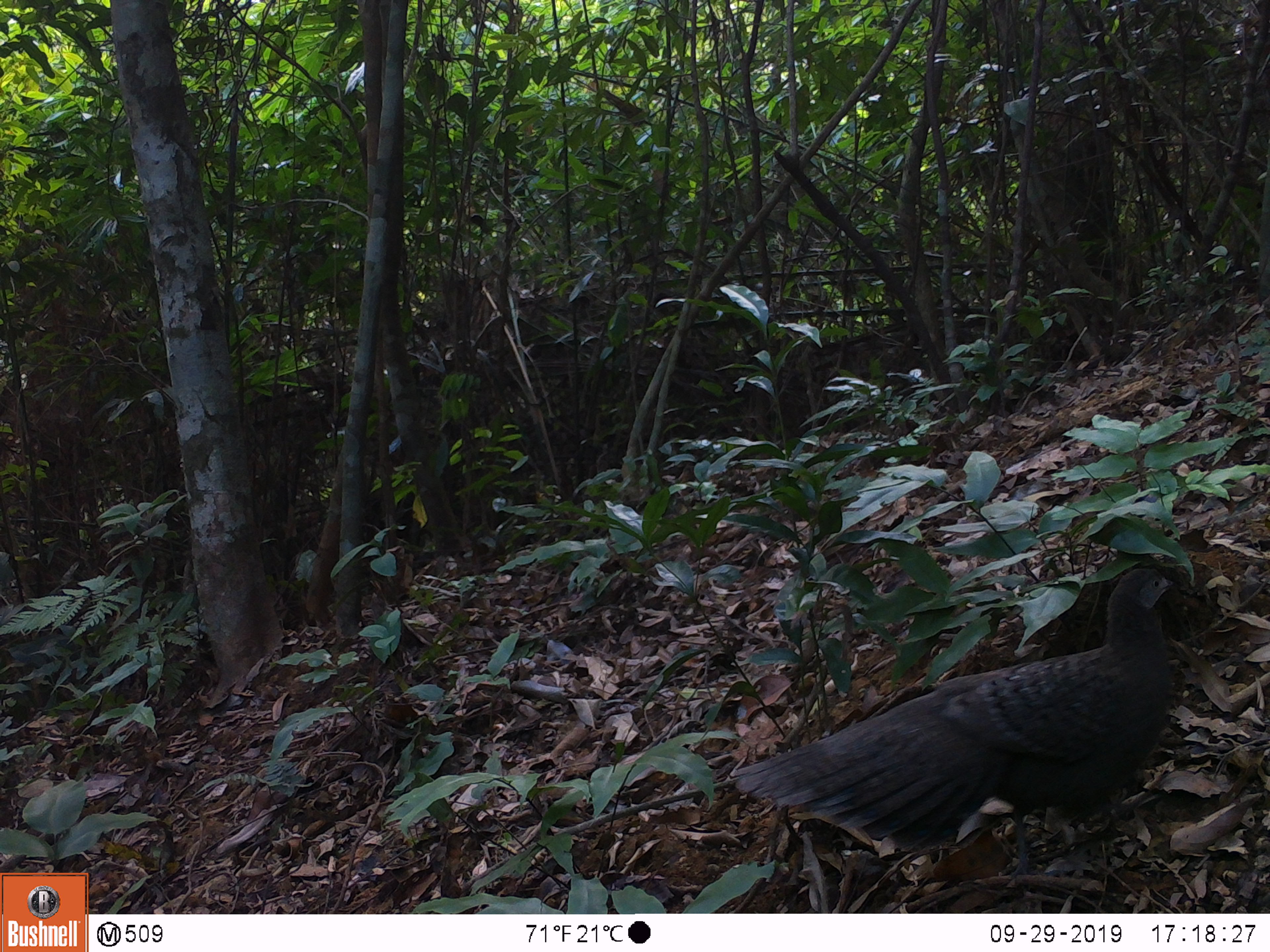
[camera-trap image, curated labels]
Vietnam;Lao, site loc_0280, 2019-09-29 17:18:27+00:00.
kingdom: Animalia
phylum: Chordata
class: Aves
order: Galliformes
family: Phasianidae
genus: Polyplectron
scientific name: Polyplectron bicalcaratum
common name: gray peacock-pheasant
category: grey peacock pheasant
Grey peacock pheasant (gray peacock-pheasant) (Polyplectron bicalcaratum). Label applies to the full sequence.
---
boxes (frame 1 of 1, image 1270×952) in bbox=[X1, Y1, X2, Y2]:
grey peacock pheasant: bbox=[730, 565, 1183, 880]